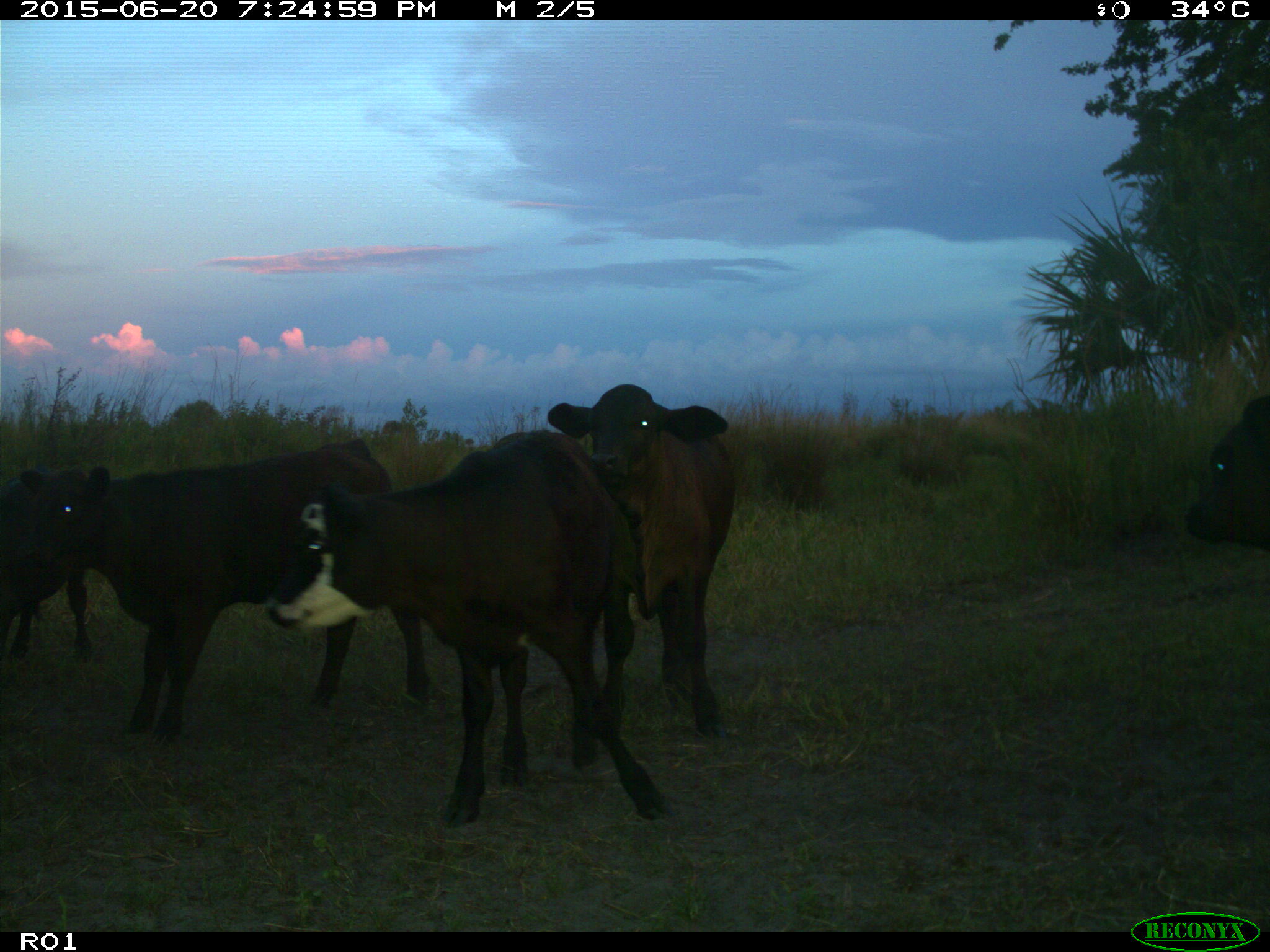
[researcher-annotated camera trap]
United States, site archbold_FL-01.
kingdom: Animalia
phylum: Chordata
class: Mammalia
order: Artiodactyla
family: Bovidae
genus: Bos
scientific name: Bos taurus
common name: domestic cow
Bos taurus (domestic cow).